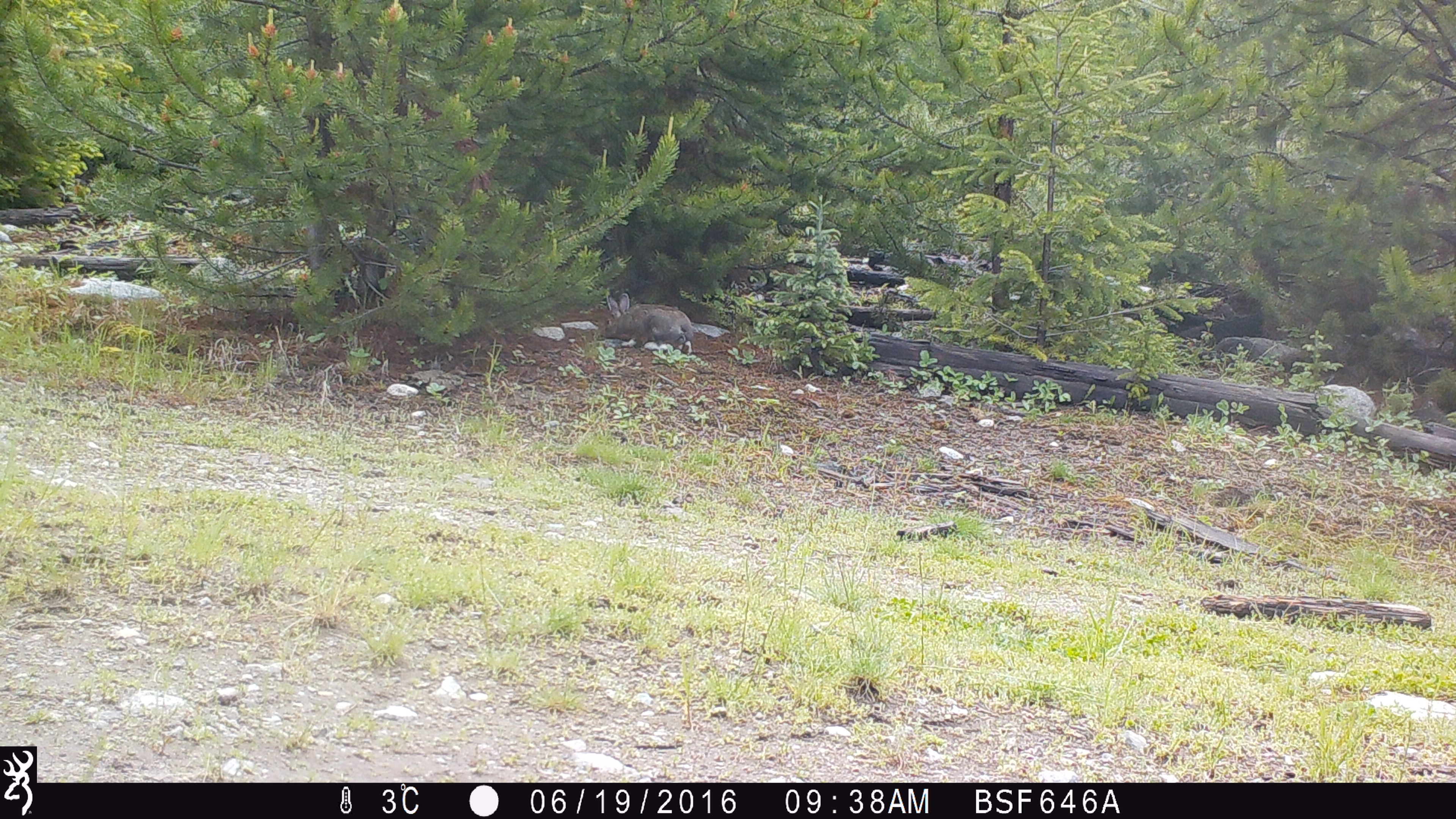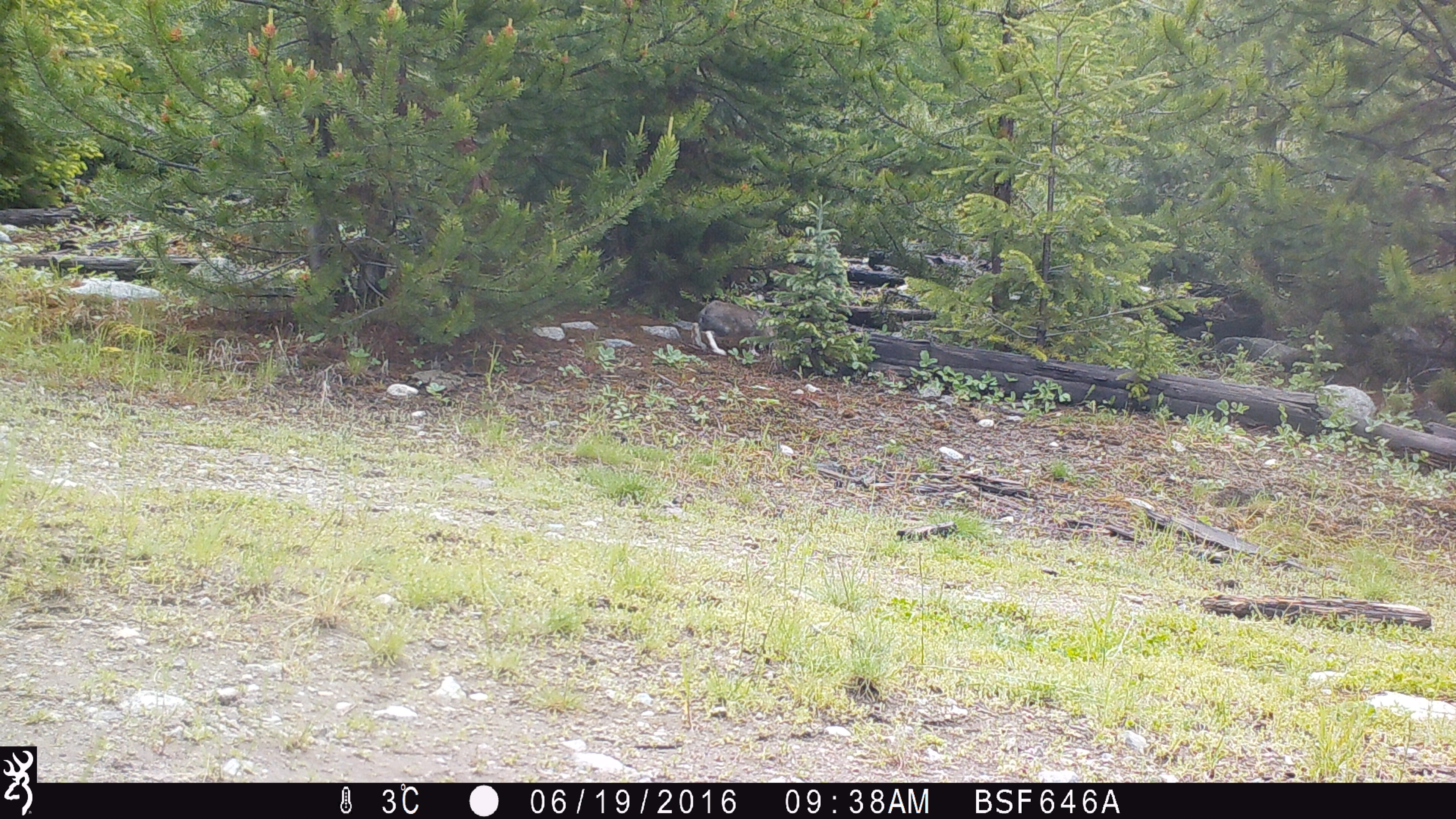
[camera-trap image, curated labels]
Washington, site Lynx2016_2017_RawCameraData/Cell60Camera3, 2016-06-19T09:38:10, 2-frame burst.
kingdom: Animalia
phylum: Chordata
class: Mammalia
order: Lagomorpha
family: Leporidae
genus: Lepus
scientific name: Lepus americanus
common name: snowshoe hare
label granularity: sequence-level